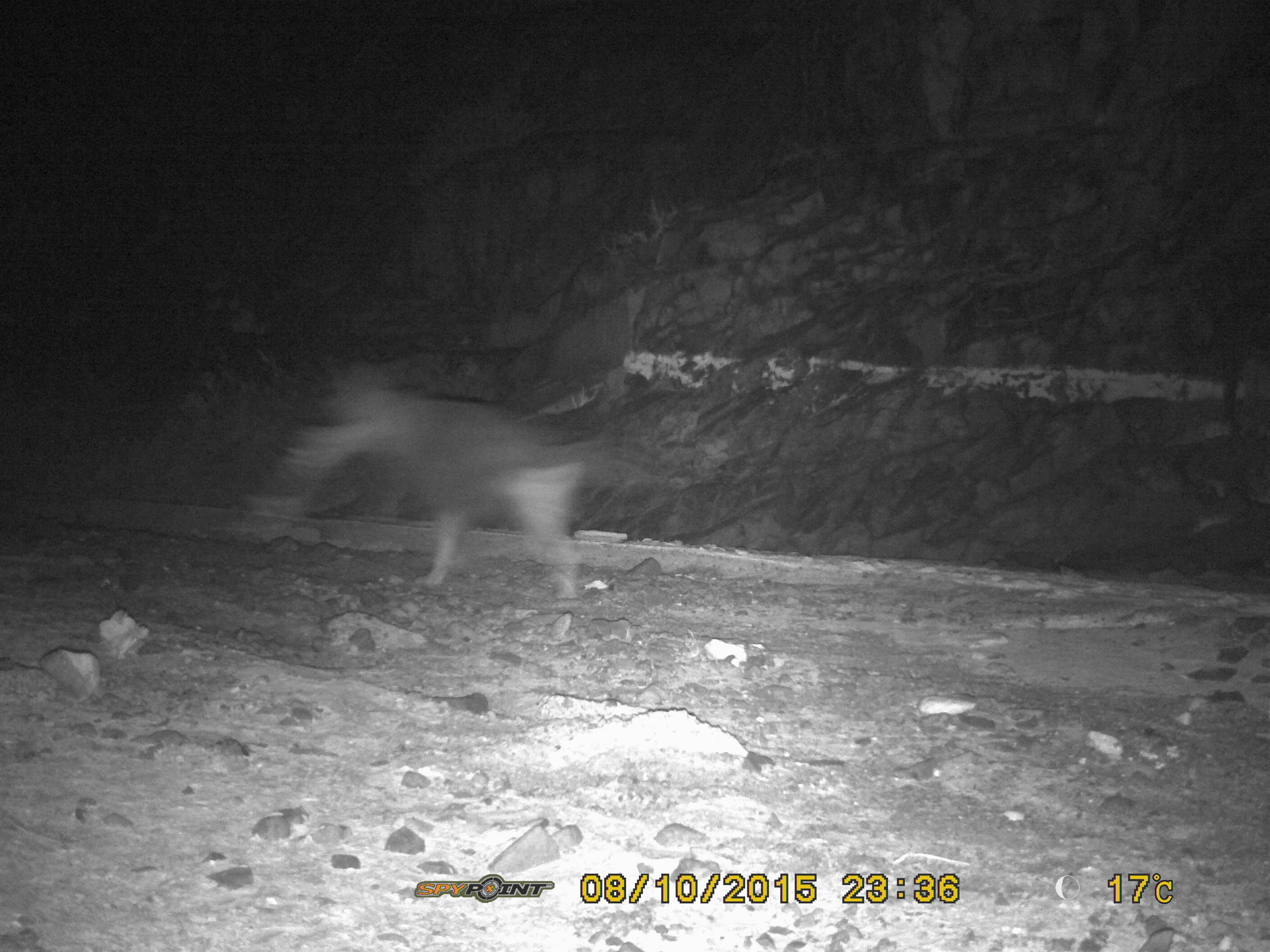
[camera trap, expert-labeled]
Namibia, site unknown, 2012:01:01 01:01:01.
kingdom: Animalia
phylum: Chordata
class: Mammalia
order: Carnivora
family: Hyaenidae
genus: Parahyaena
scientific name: Parahyaena brunnea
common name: brown hyena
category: hyaena brunnea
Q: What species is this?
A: Hyaena brunnea (brown hyena) (Parahyaena brunnea).